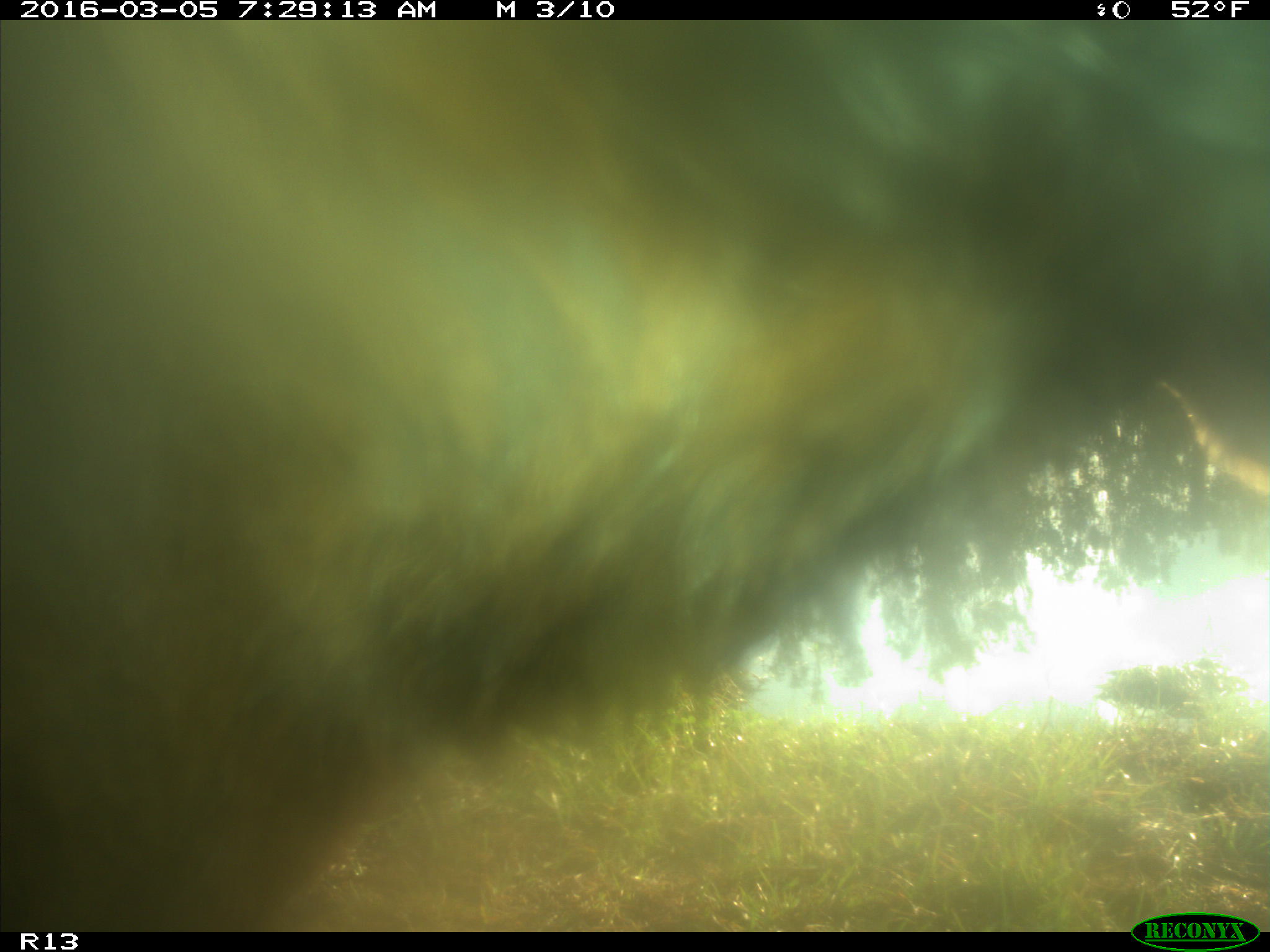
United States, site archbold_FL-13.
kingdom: Animalia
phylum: Chordata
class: Mammalia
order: Artiodactyla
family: Bovidae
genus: Bos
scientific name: Bos taurus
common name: domestic cow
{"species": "Bos taurus (domestic cow)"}